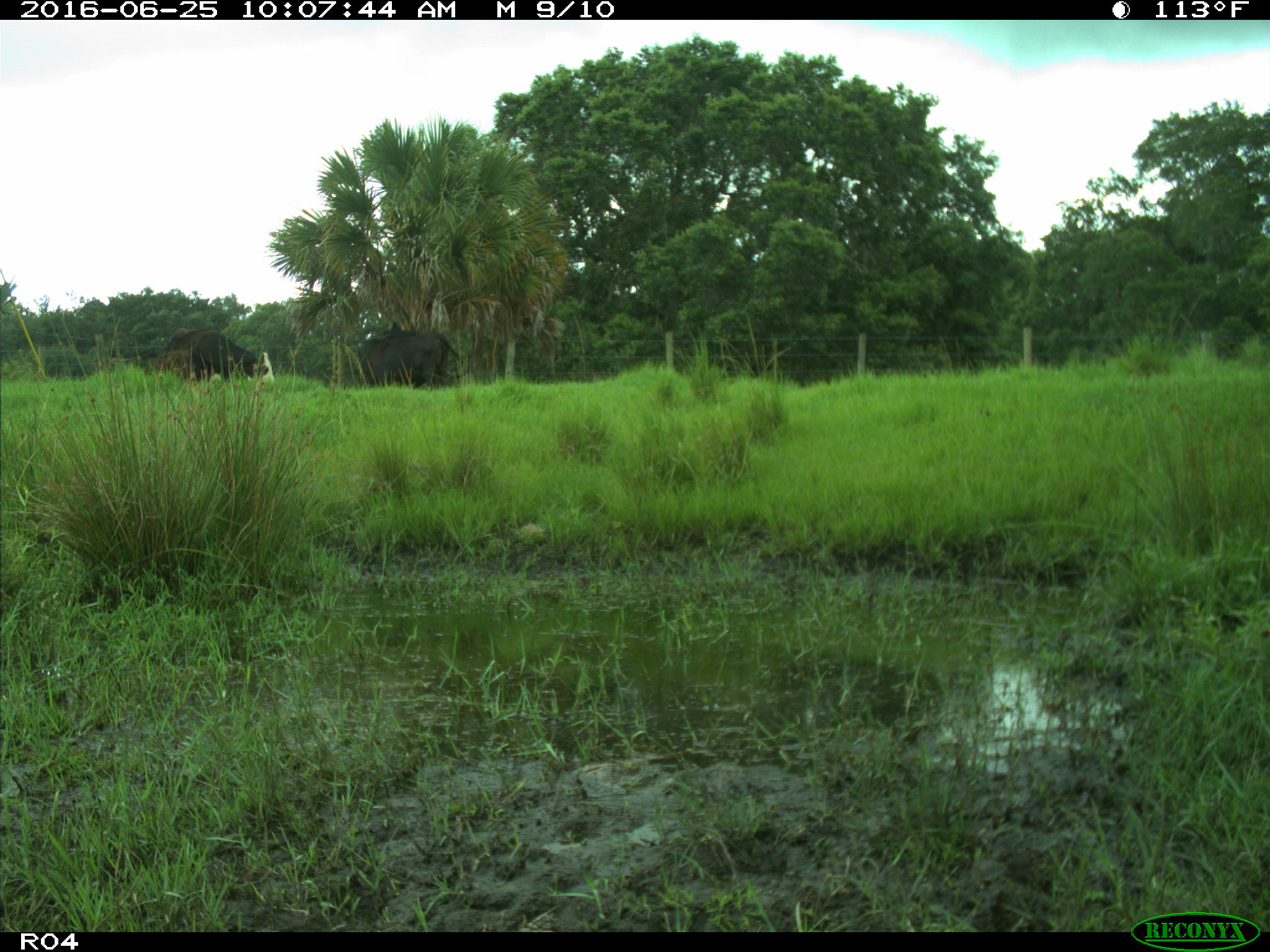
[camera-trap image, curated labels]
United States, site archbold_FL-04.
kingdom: Animalia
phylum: Chordata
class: Mammalia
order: Artiodactyla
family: Bovidae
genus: Bos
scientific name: Bos taurus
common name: domestic cow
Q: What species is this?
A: Bos taurus (domestic cow).